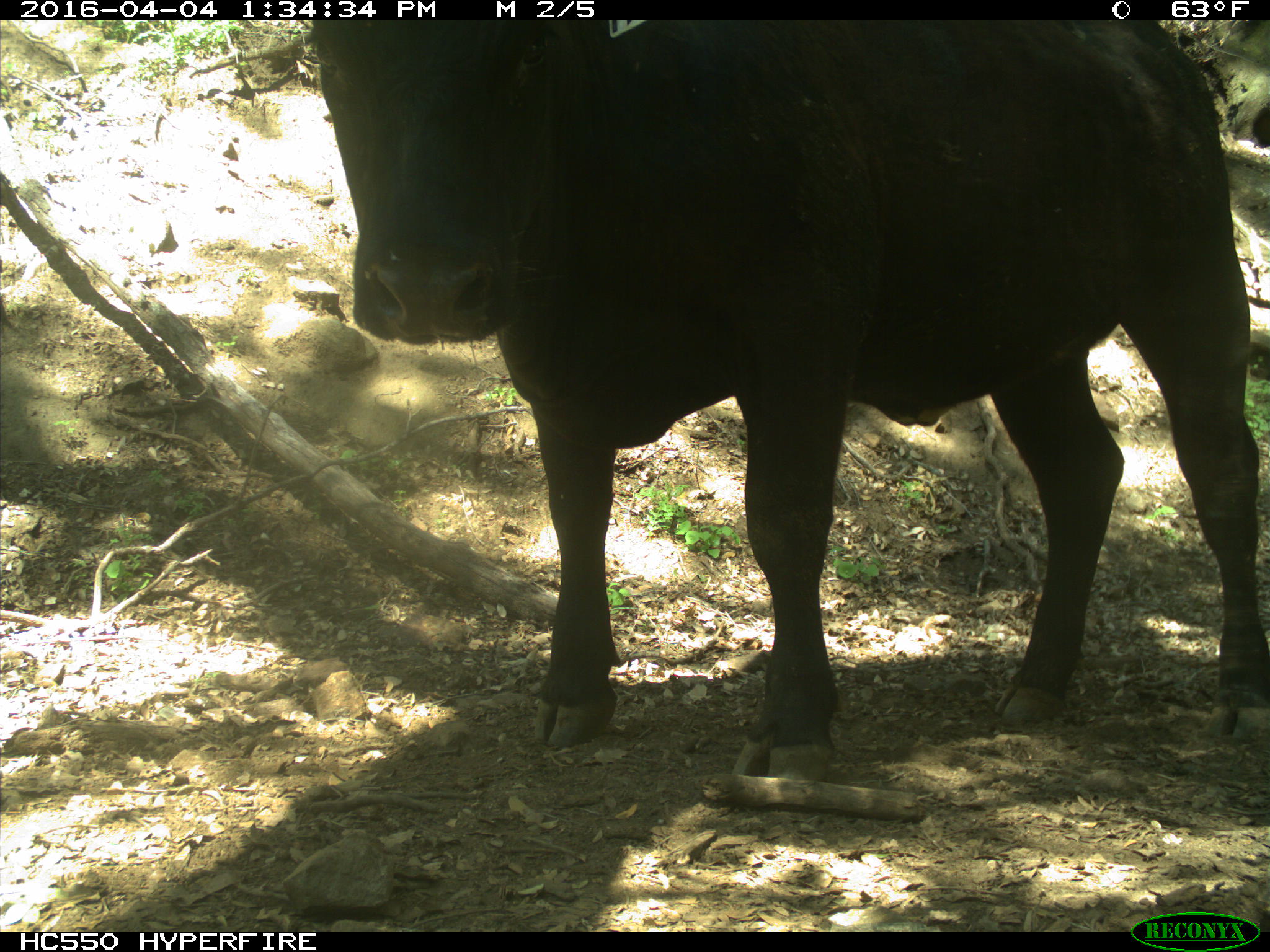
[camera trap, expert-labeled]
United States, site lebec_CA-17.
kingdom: Animalia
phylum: Chordata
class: Mammalia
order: Artiodactyla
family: Bovidae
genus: Bos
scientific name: Bos taurus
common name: domestic cow